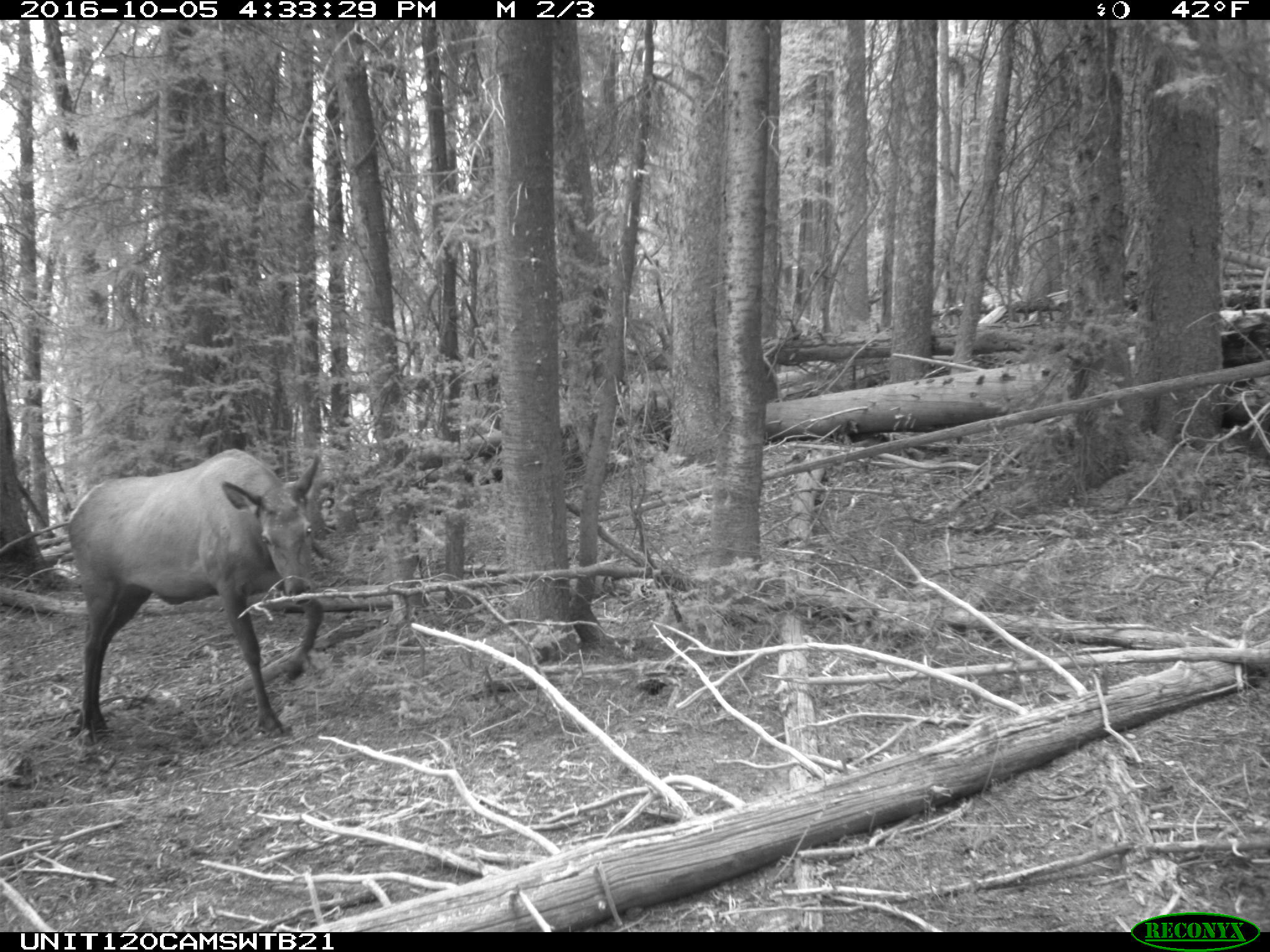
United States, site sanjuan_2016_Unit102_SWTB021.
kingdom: Animalia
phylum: Chordata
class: Mammalia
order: Artiodactyla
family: Cervidae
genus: Cervus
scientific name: Cervus elaphus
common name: red deer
Cervus elaphus (red deer).